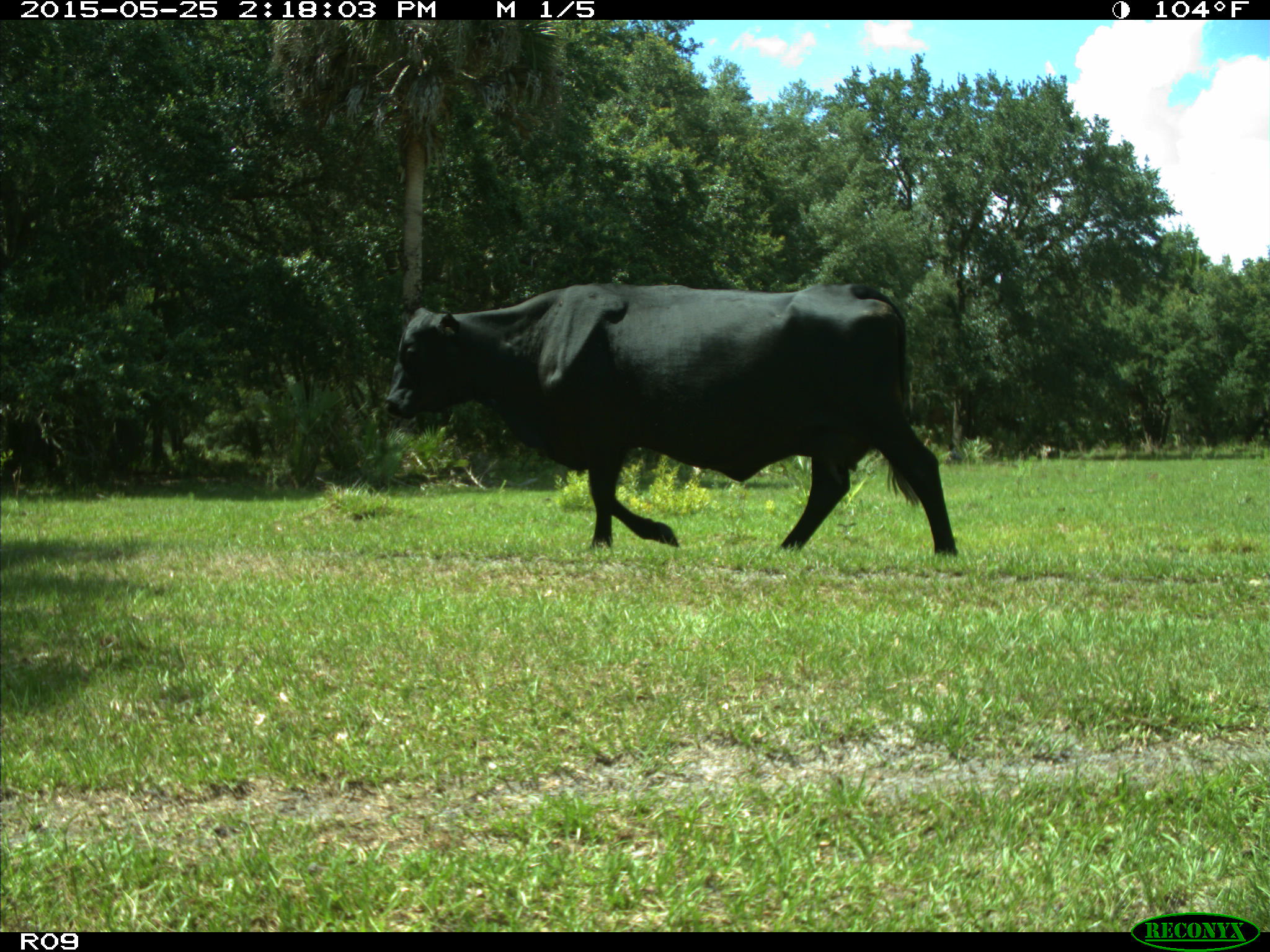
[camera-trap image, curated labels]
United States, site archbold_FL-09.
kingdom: Animalia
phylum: Chordata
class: Mammalia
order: Artiodactyla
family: Bovidae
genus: Bos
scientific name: Bos taurus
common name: domestic cow